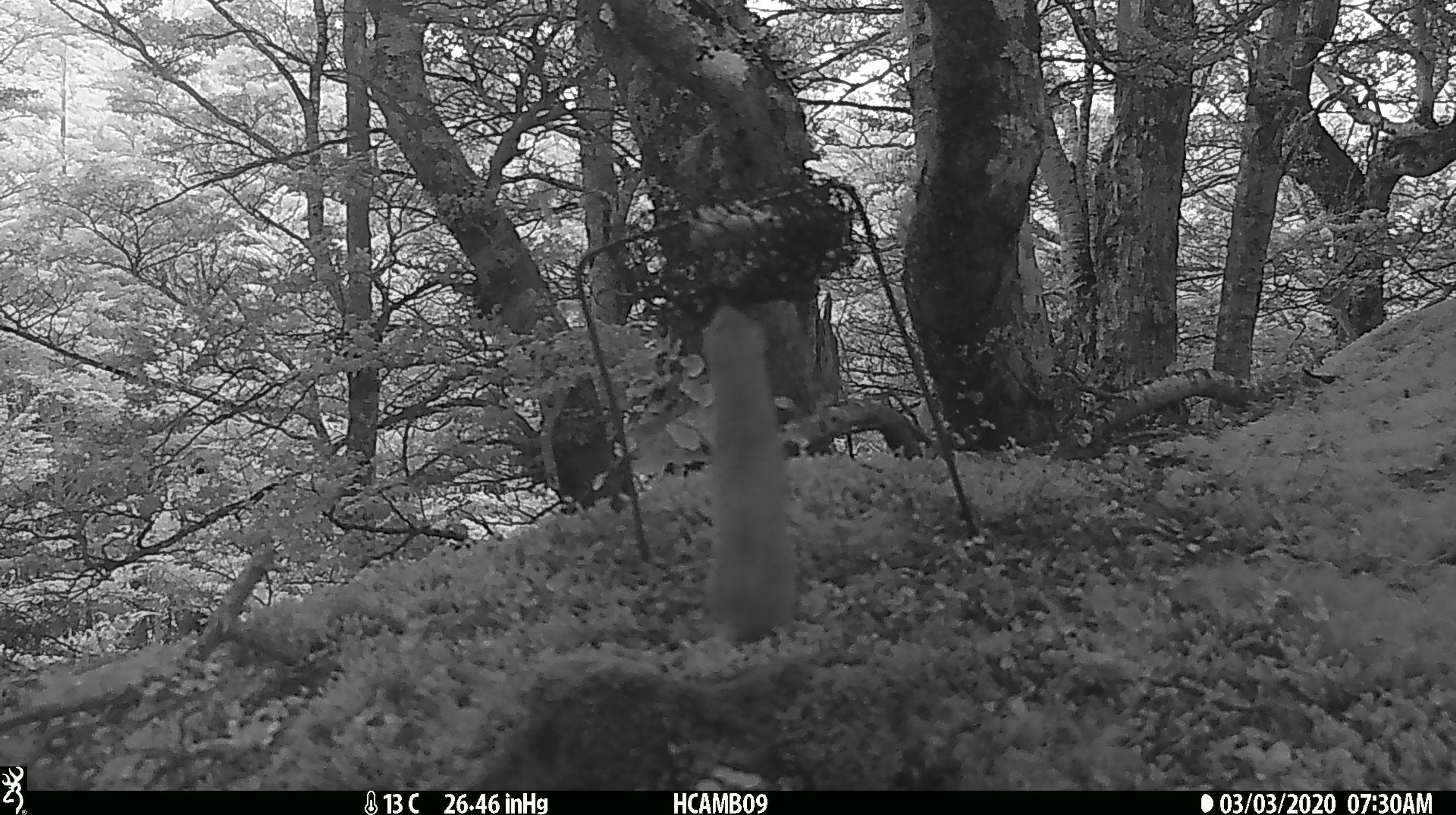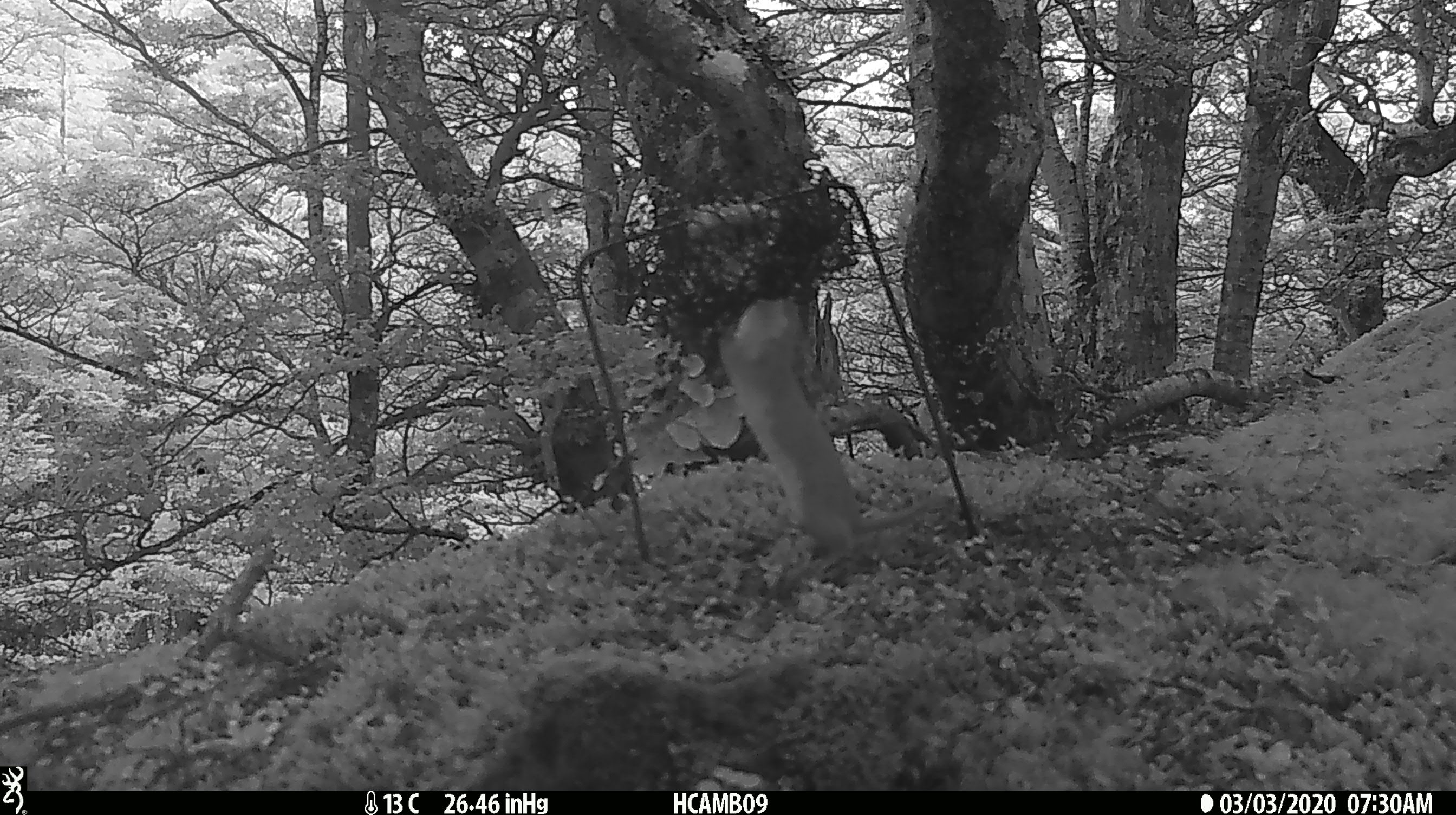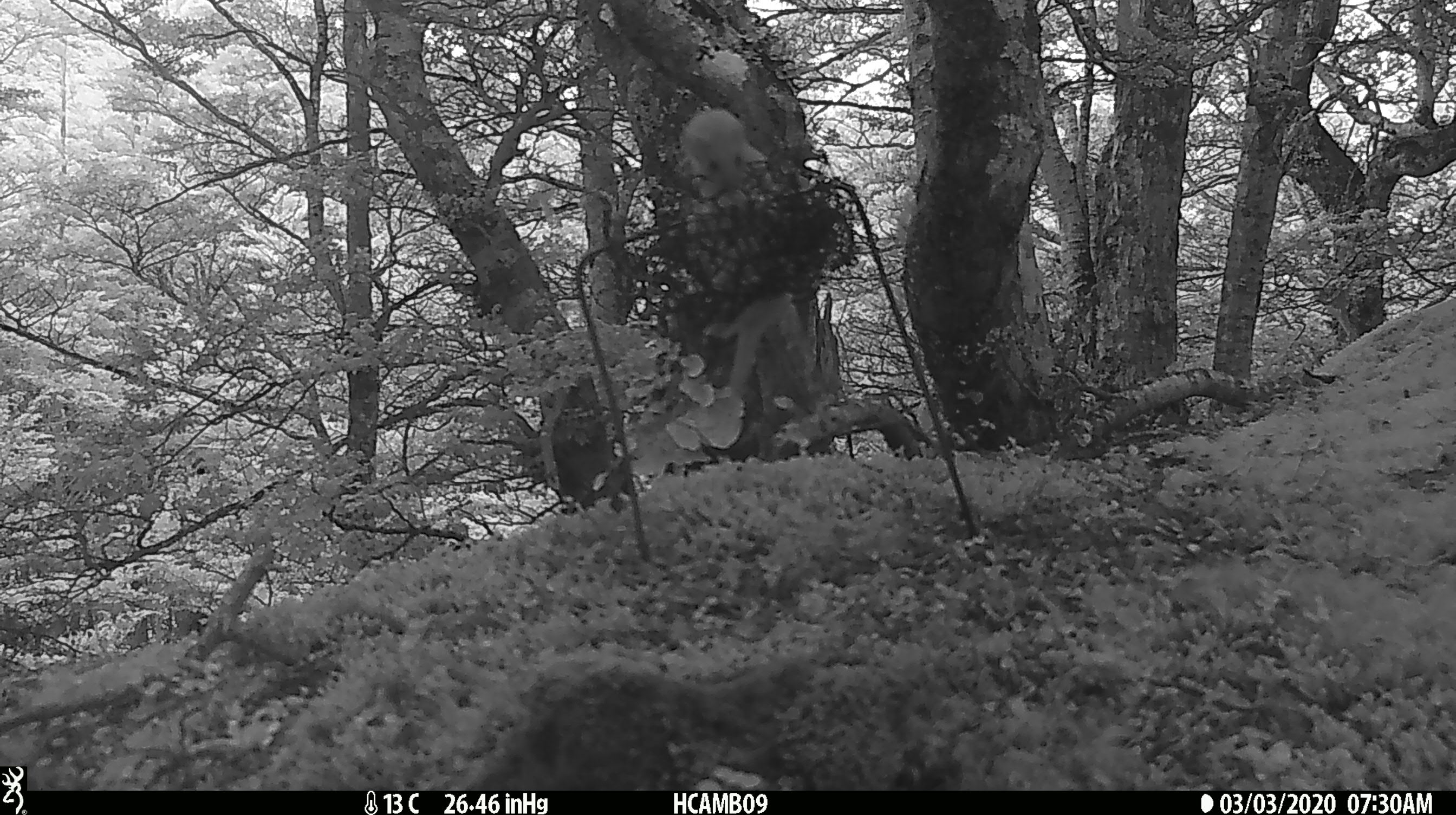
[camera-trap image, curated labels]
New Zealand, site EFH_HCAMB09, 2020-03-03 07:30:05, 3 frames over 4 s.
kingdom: Animalia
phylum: Chordata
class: Mammalia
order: Carnivora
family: Mustelidae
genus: Mustela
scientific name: Mustela nivalis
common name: least weasel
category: weasel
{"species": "weasel (least weasel) (Mustela nivalis)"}